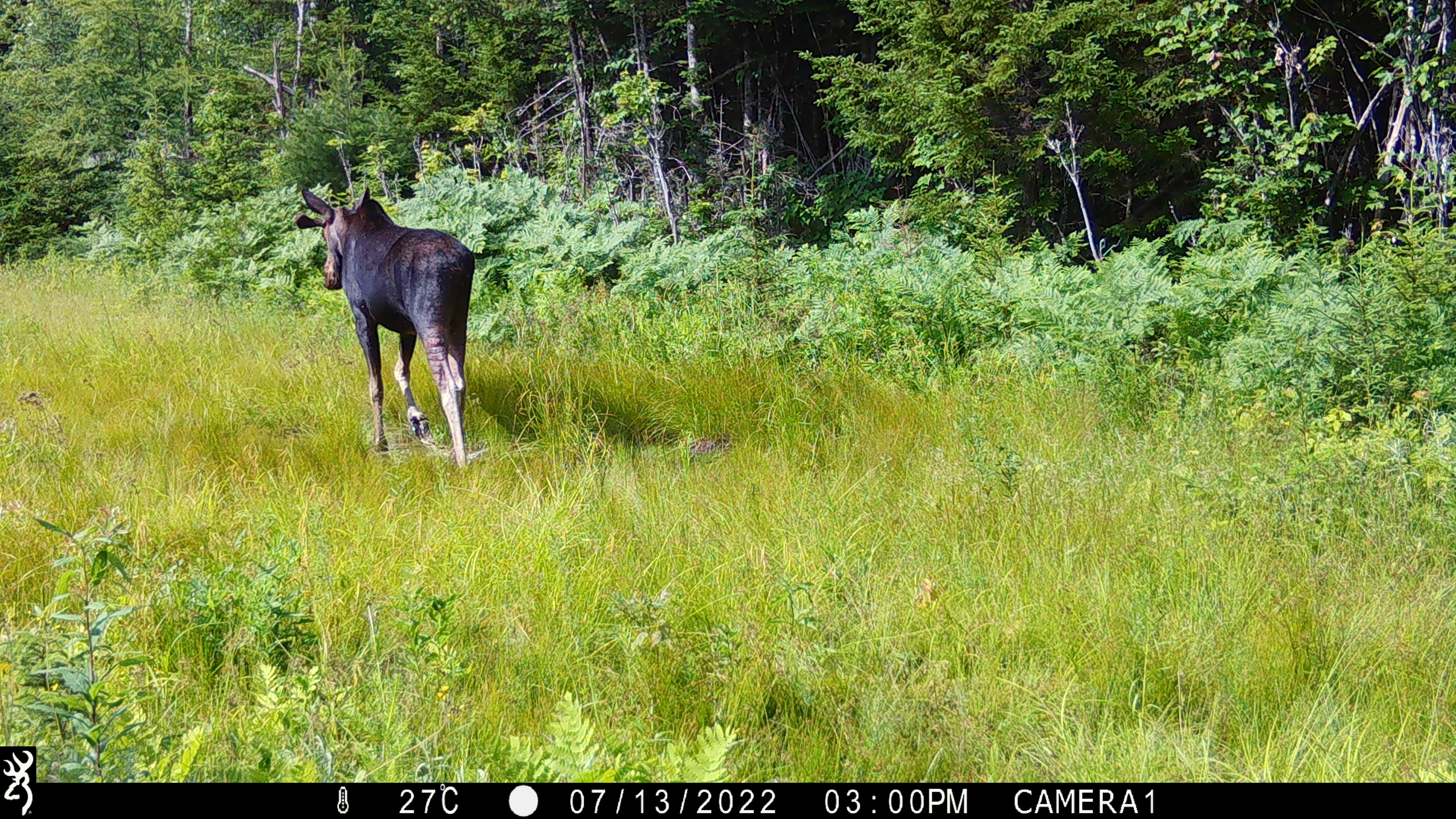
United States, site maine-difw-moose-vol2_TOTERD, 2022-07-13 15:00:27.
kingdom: Animalia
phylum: Chordata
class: Mammalia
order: Artiodactyla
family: Cervidae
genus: Alces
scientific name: Alces alces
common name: moose